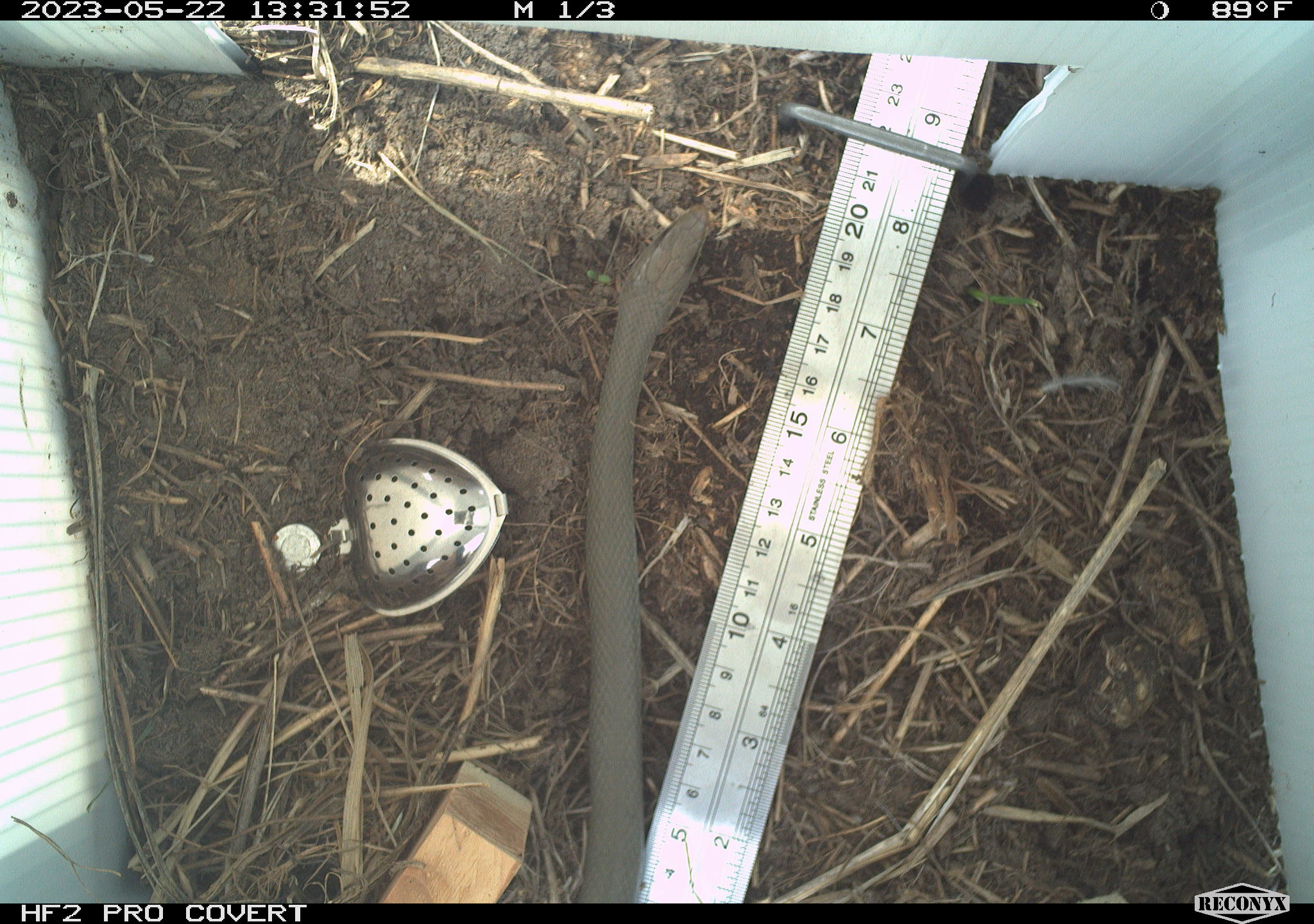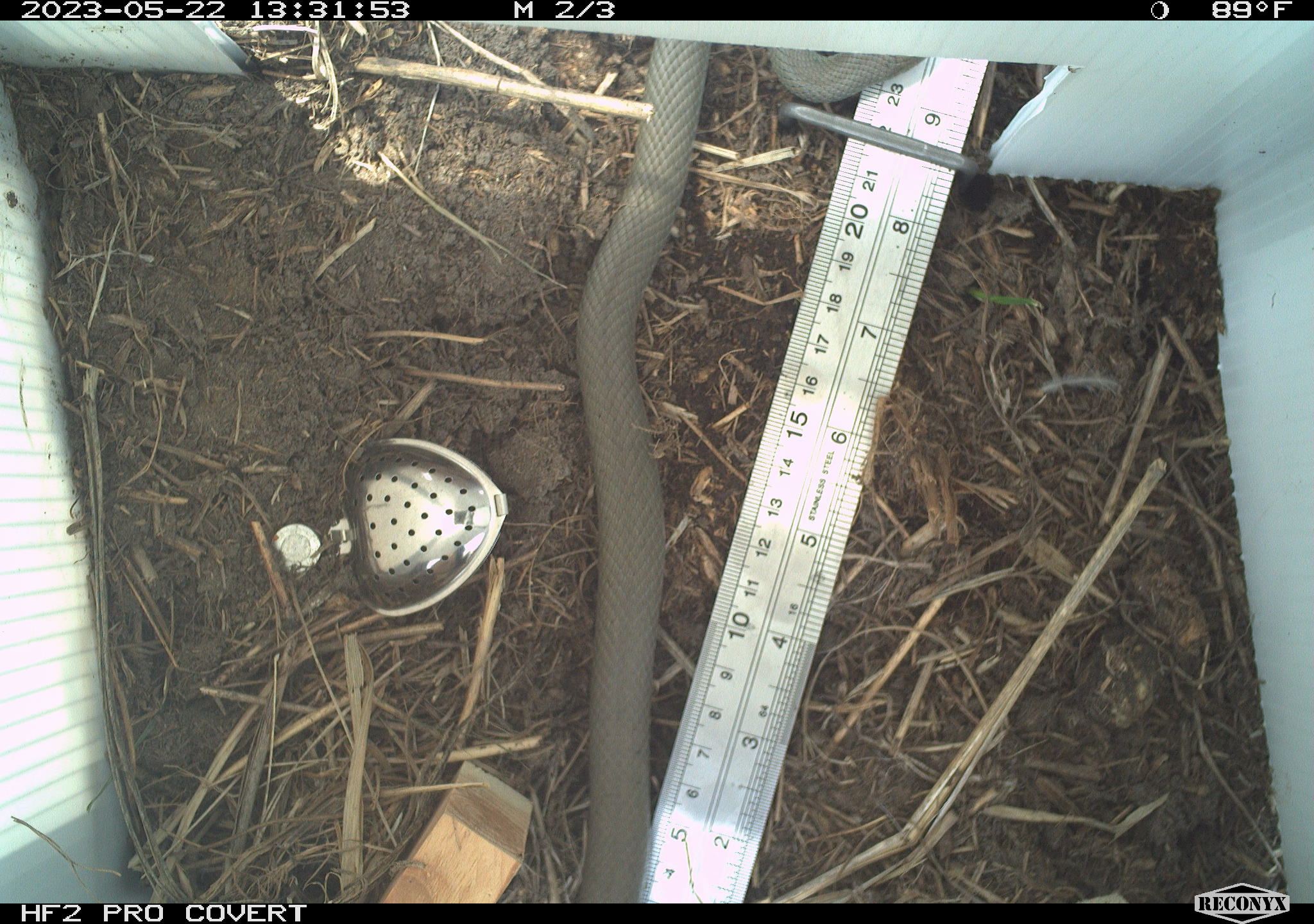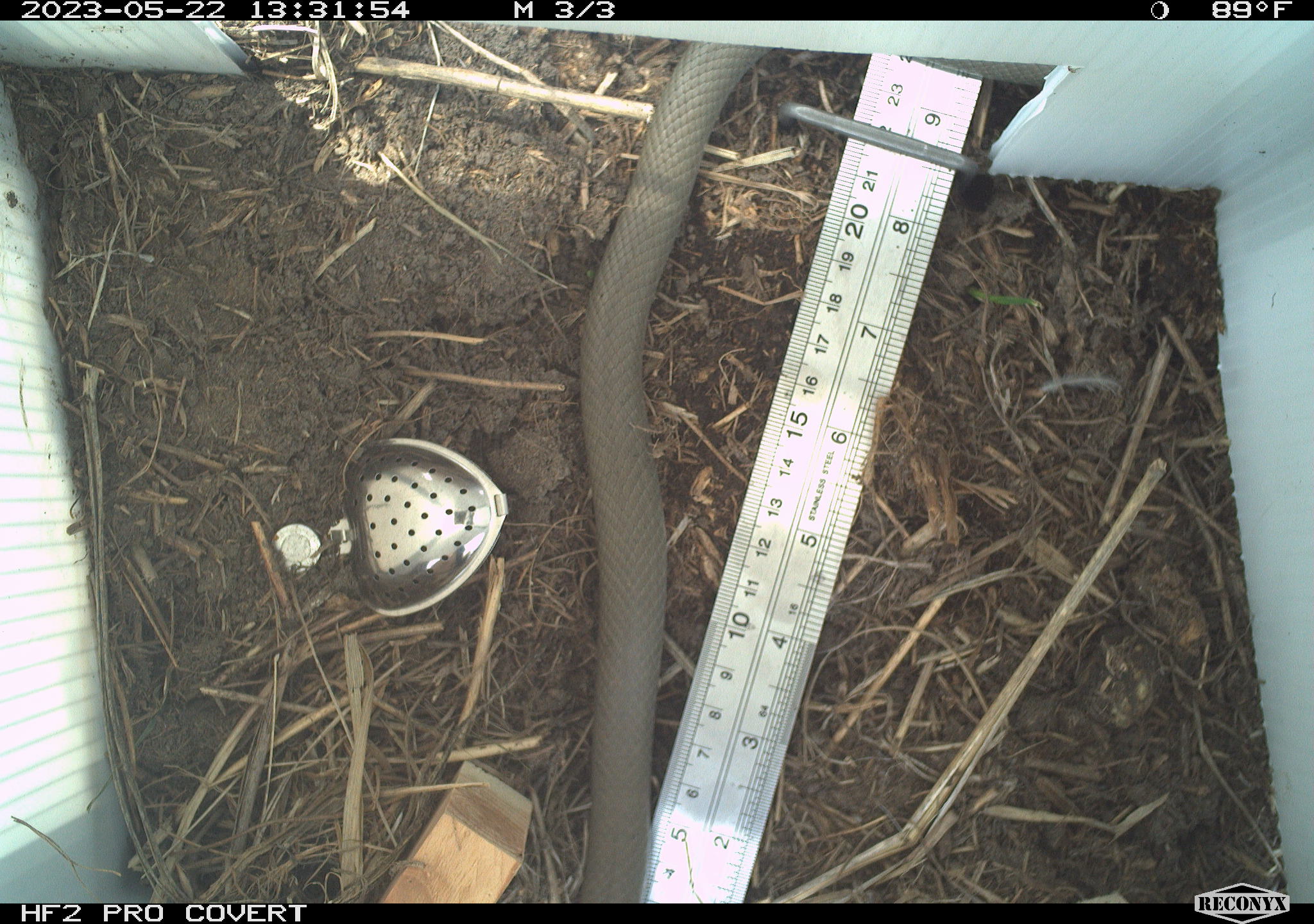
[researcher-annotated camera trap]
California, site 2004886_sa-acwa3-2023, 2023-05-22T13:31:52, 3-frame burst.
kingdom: Animalia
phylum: Chordata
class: Reptilia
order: Squamata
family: Colubridae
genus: Coluber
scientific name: Coluber constrictor mormon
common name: western yellow-bellied racer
Western yellow-bellied racer (Coluber constrictor mormon).